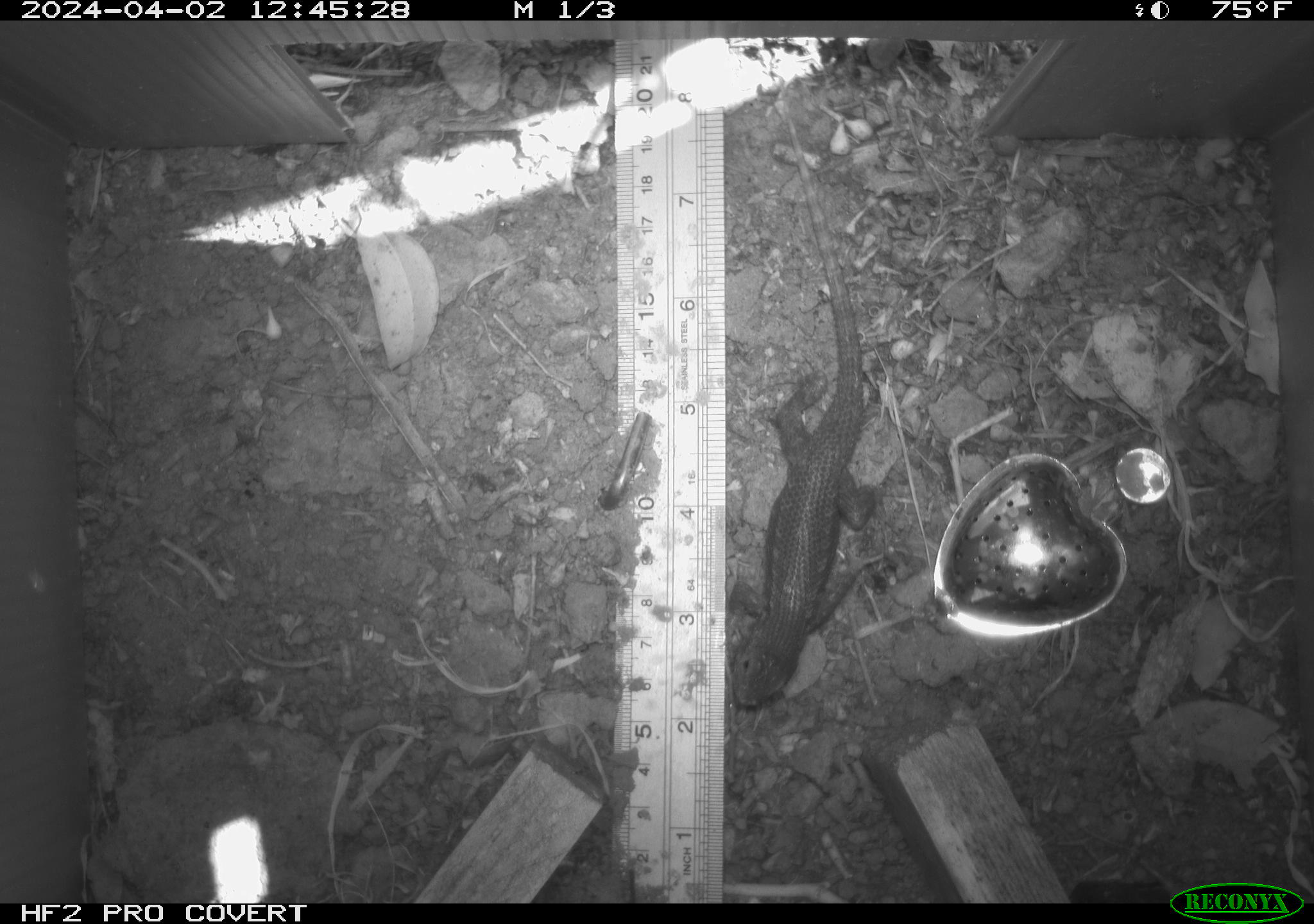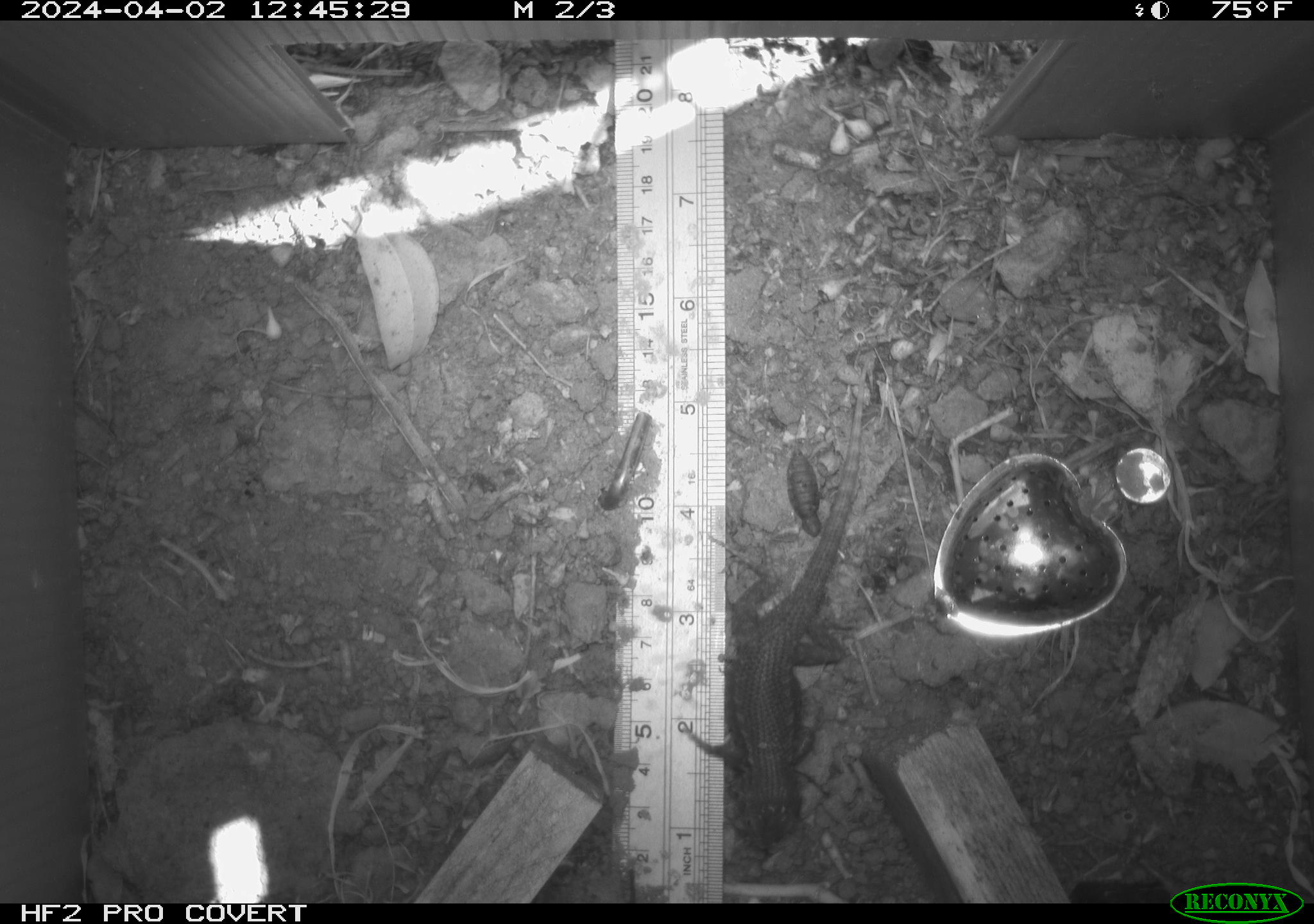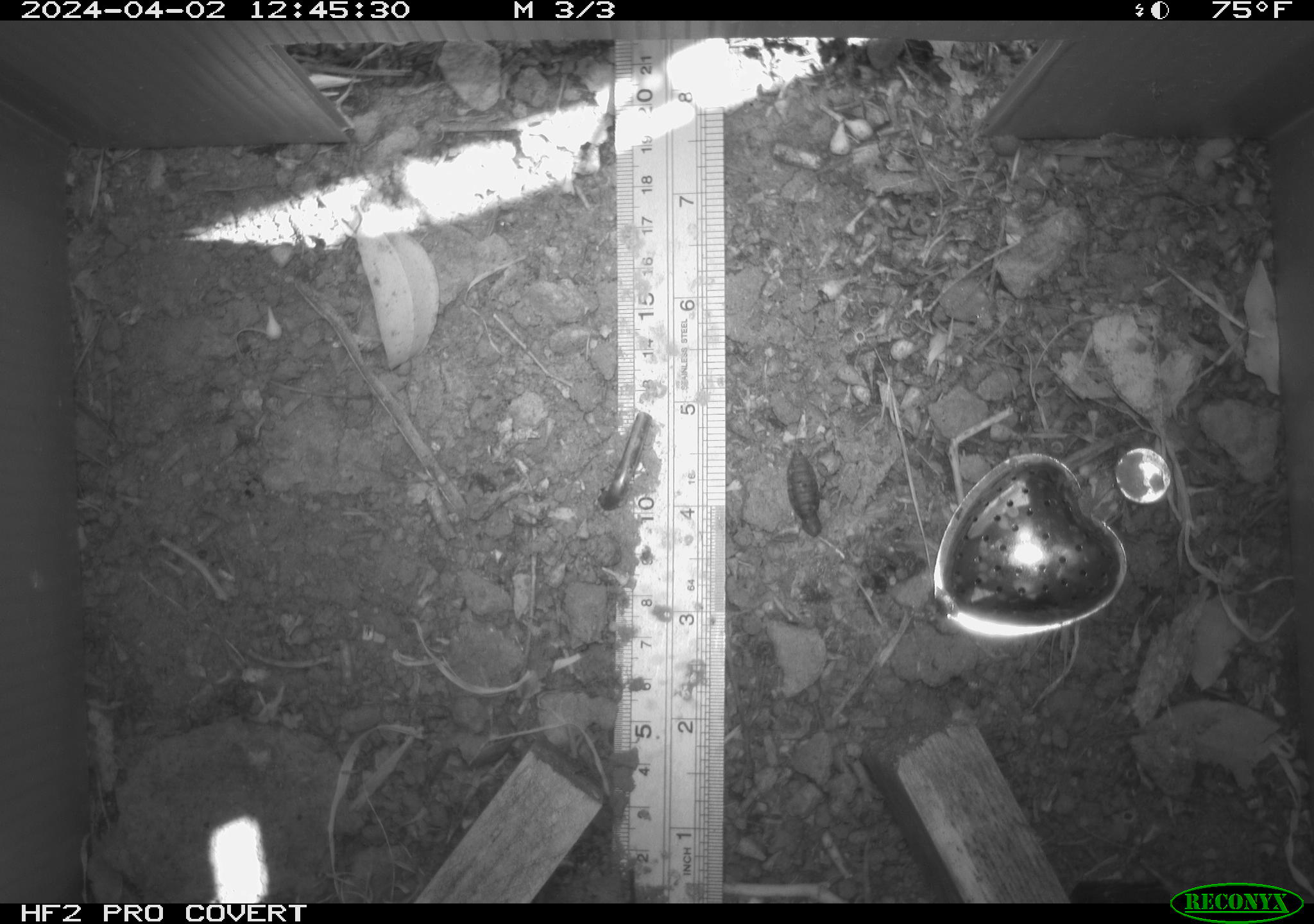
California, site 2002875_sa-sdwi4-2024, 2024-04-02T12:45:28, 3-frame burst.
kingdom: Animalia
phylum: Chordata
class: Reptilia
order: Squamata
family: Phrynosomatidae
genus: Sceloporus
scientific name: Sceloporus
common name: spiny lizards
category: sceloporus species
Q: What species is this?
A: Sceloporus species (spiny lizards) (Sceloporus).